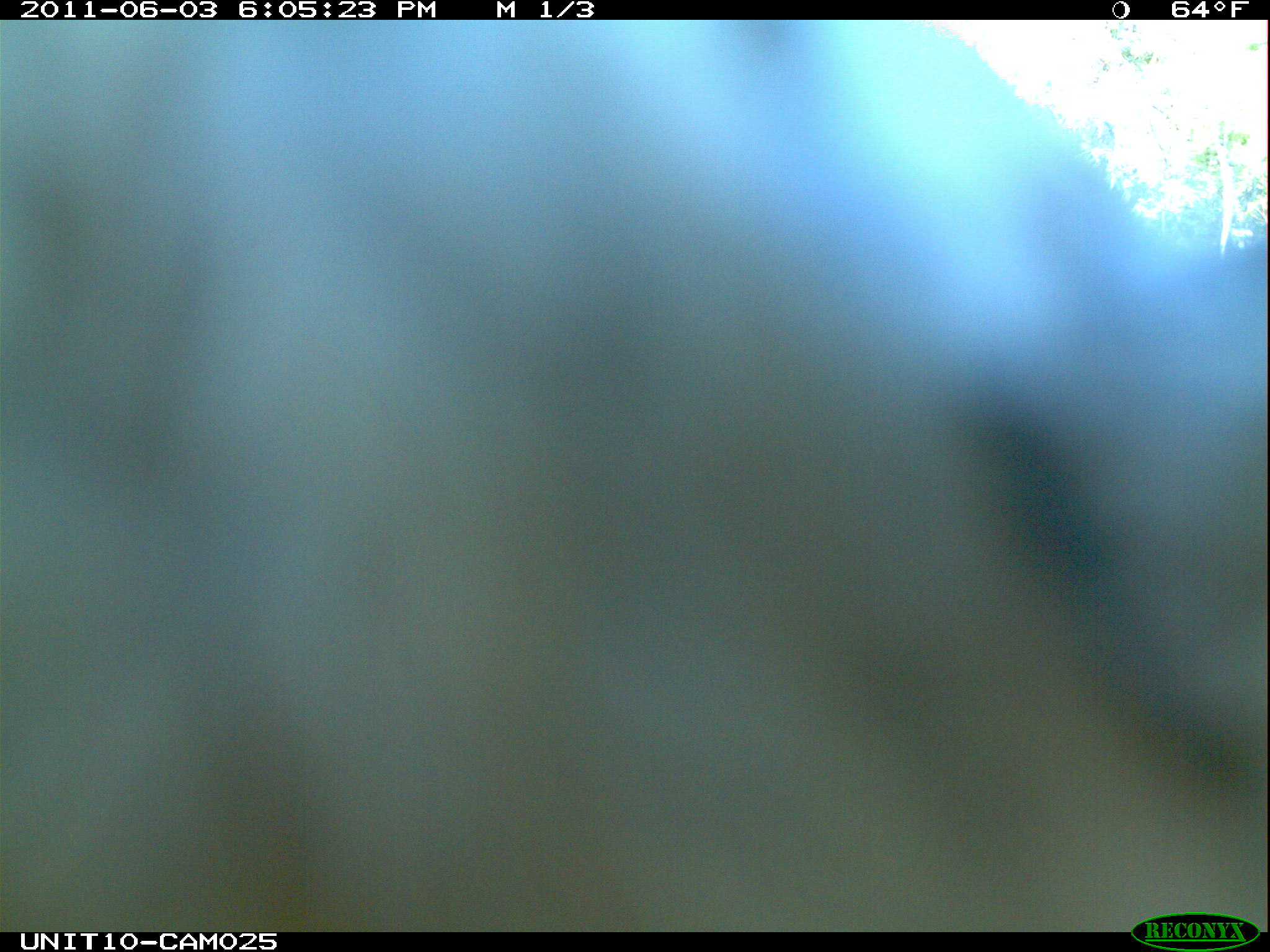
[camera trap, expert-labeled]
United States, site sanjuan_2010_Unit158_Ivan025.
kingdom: Animalia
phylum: Chordata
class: Aves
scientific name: Aves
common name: birds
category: unidentified bird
Unidentified bird (birds) (Aves).